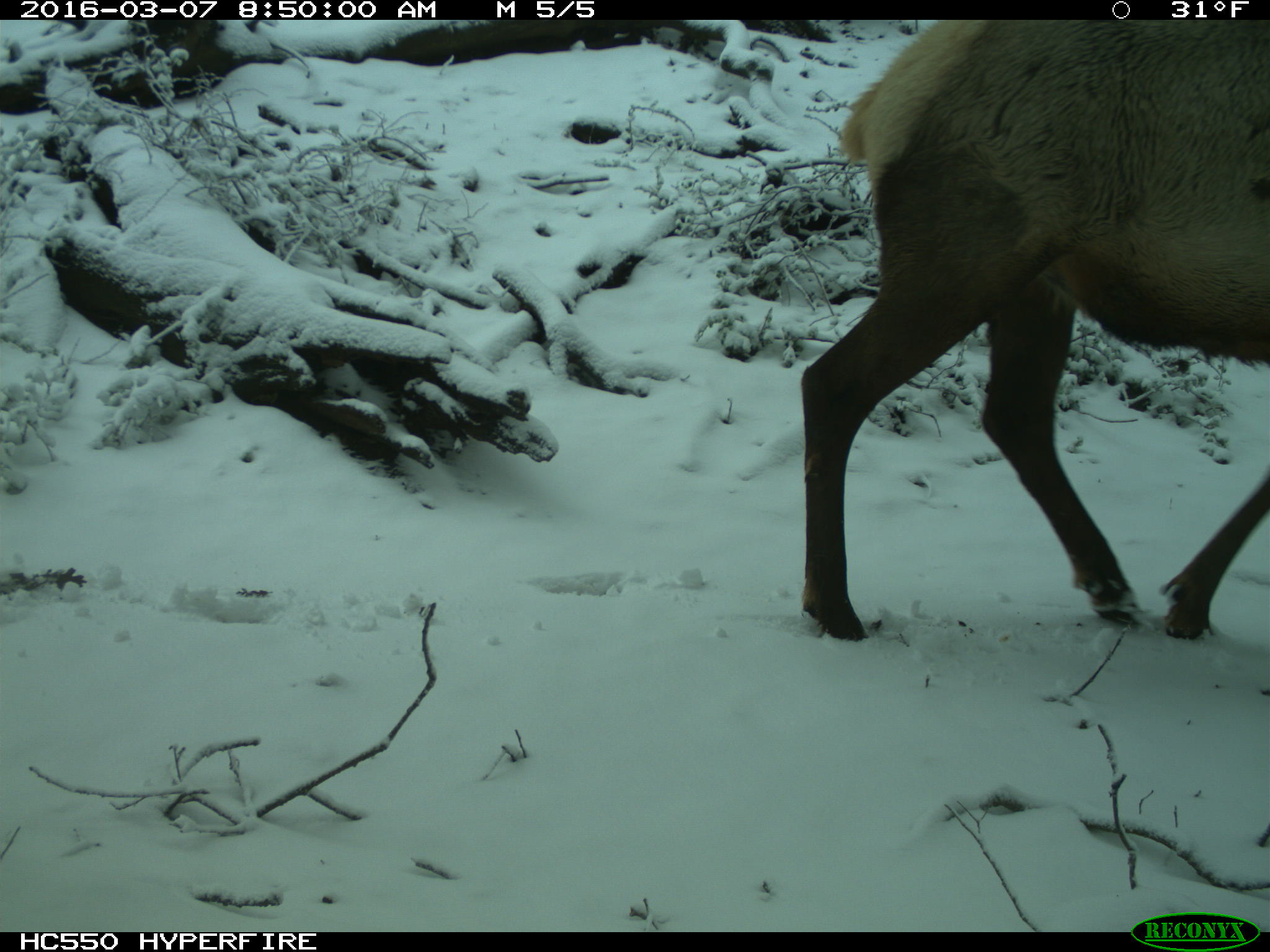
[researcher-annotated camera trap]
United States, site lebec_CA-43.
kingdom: Animalia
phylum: Chordata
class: Mammalia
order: Artiodactyla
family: Cervidae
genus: Cervus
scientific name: Cervus canadensis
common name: elk